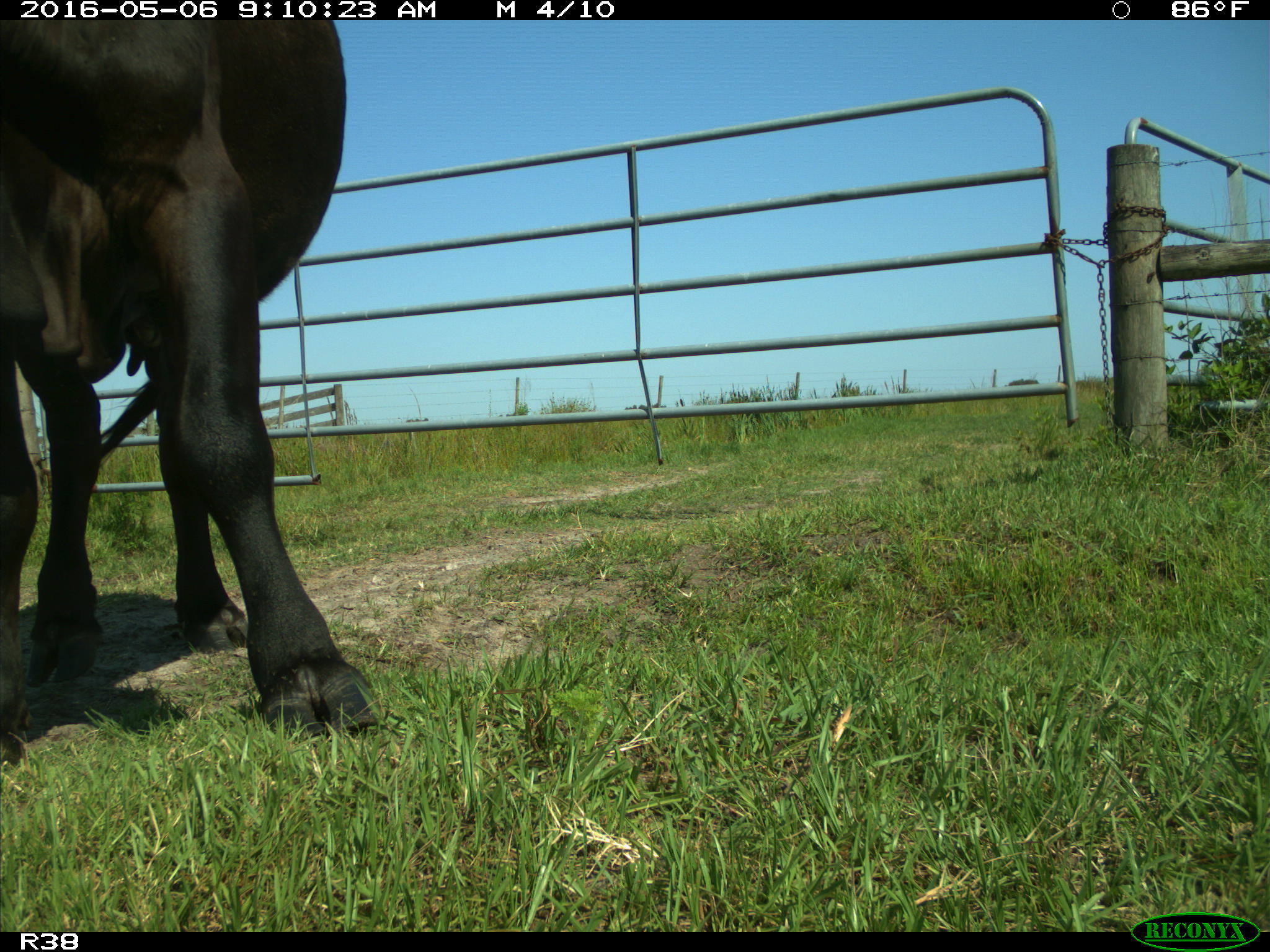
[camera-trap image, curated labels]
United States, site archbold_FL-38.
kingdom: Animalia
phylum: Chordata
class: Mammalia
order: Artiodactyla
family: Bovidae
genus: Bos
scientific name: Bos taurus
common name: domestic cow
Bos taurus (domestic cow).